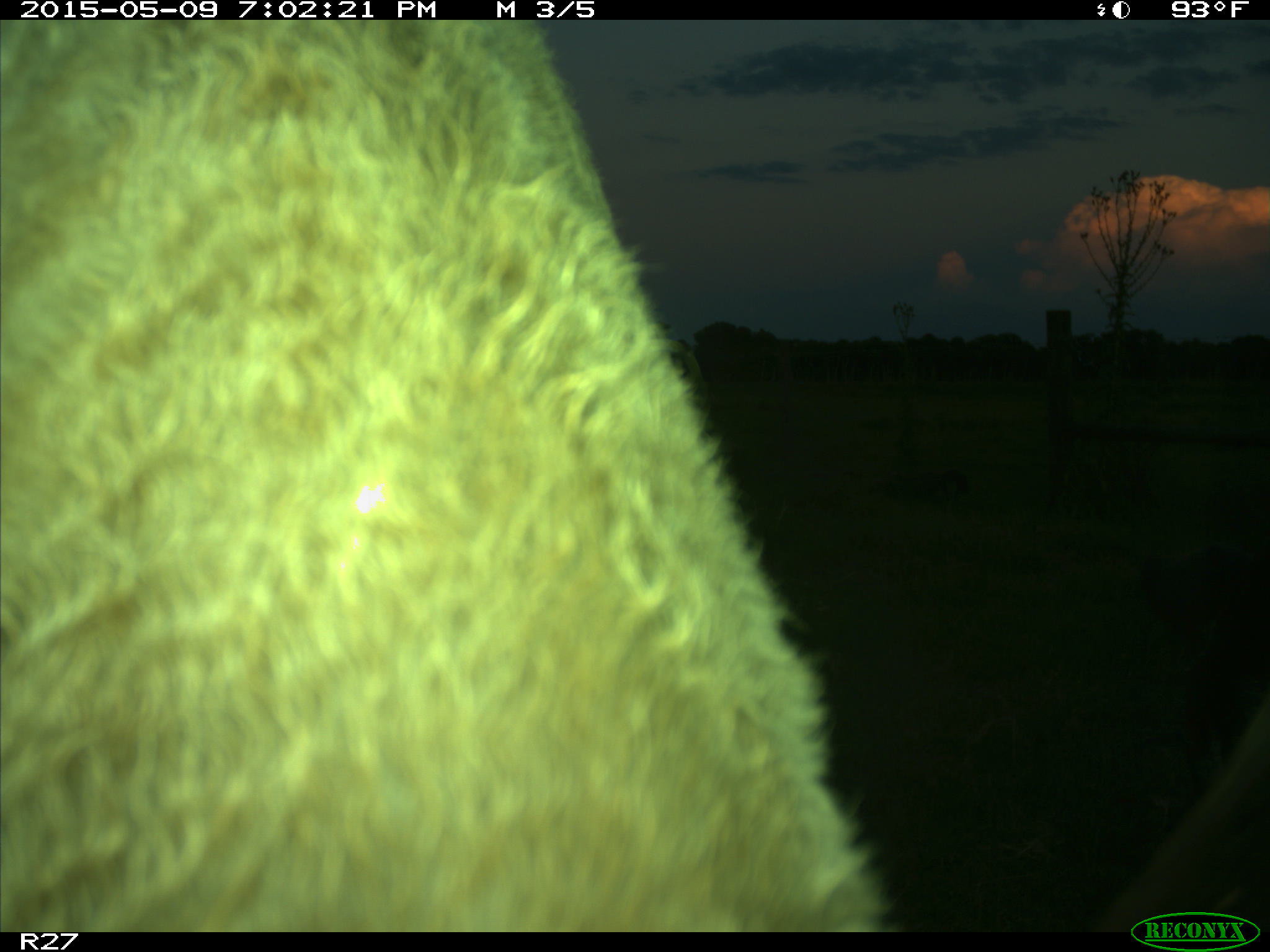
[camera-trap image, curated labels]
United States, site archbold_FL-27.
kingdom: Animalia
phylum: Chordata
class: Mammalia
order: Artiodactyla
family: Bovidae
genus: Bos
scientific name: Bos taurus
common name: domestic cow